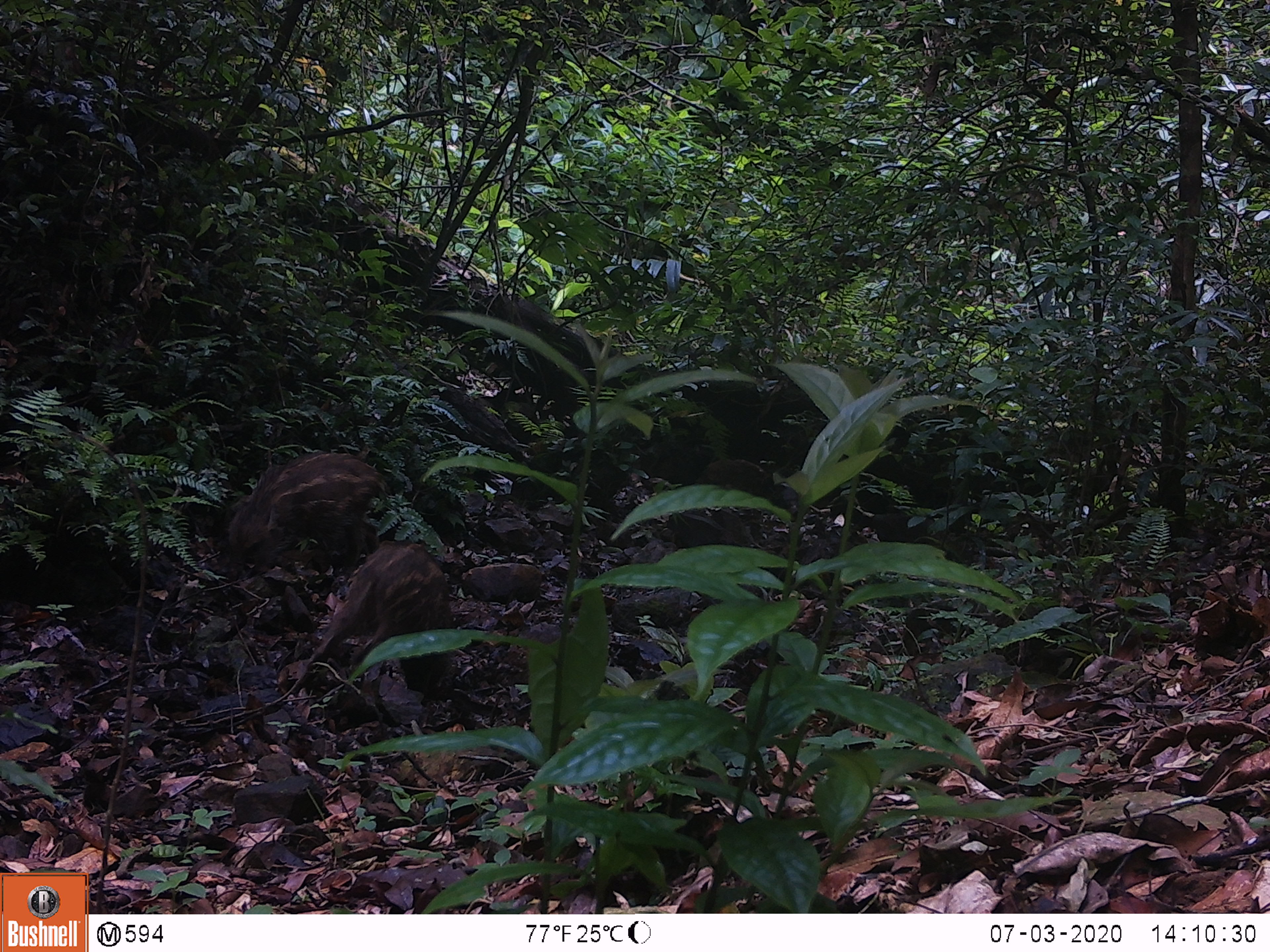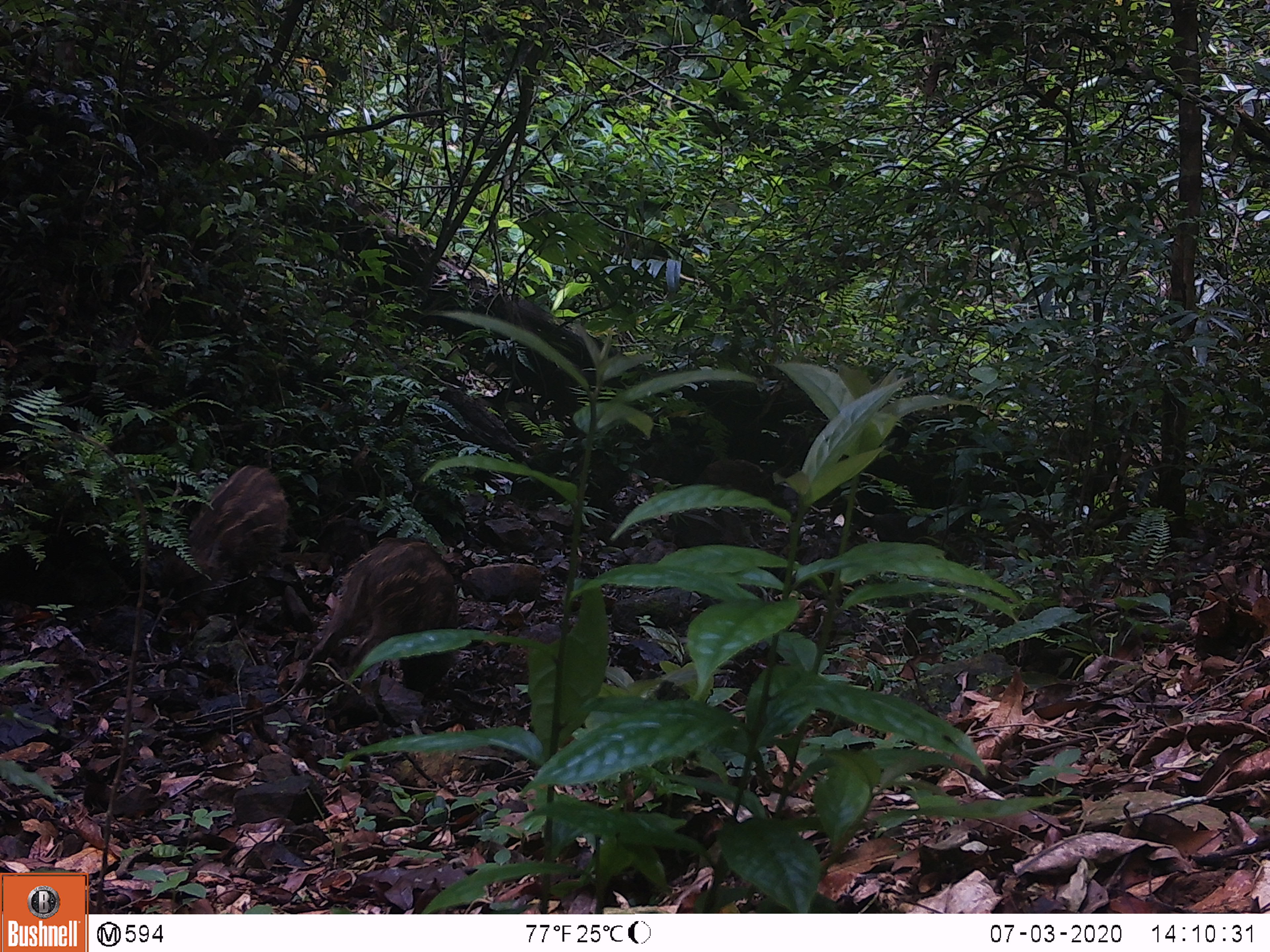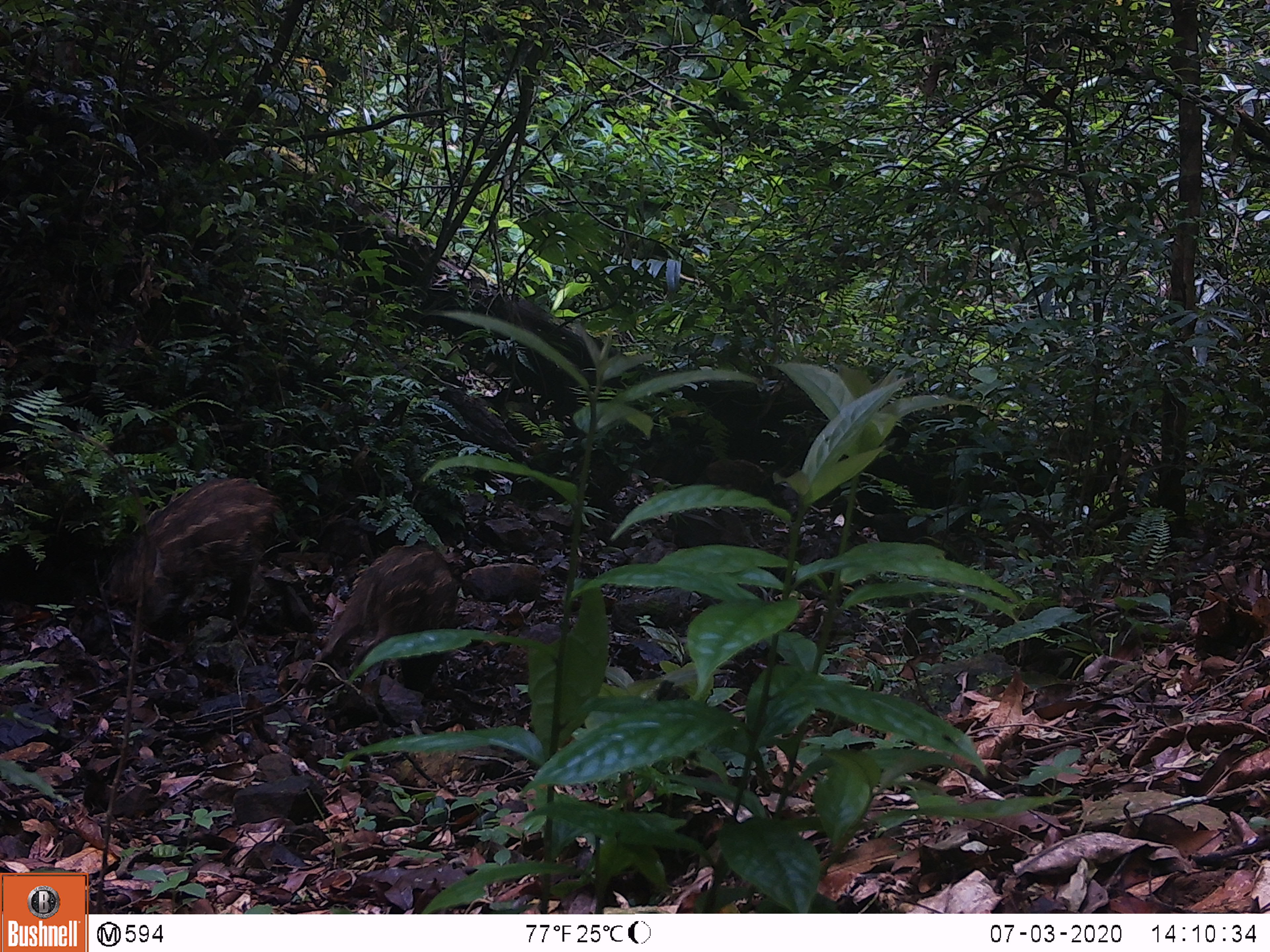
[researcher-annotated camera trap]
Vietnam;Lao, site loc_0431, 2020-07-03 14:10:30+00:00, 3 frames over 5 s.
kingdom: Animalia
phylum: Chordata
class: Mammalia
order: Artiodactyla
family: Suidae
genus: Sus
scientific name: Sus scrofa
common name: eurasian wild pig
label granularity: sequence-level